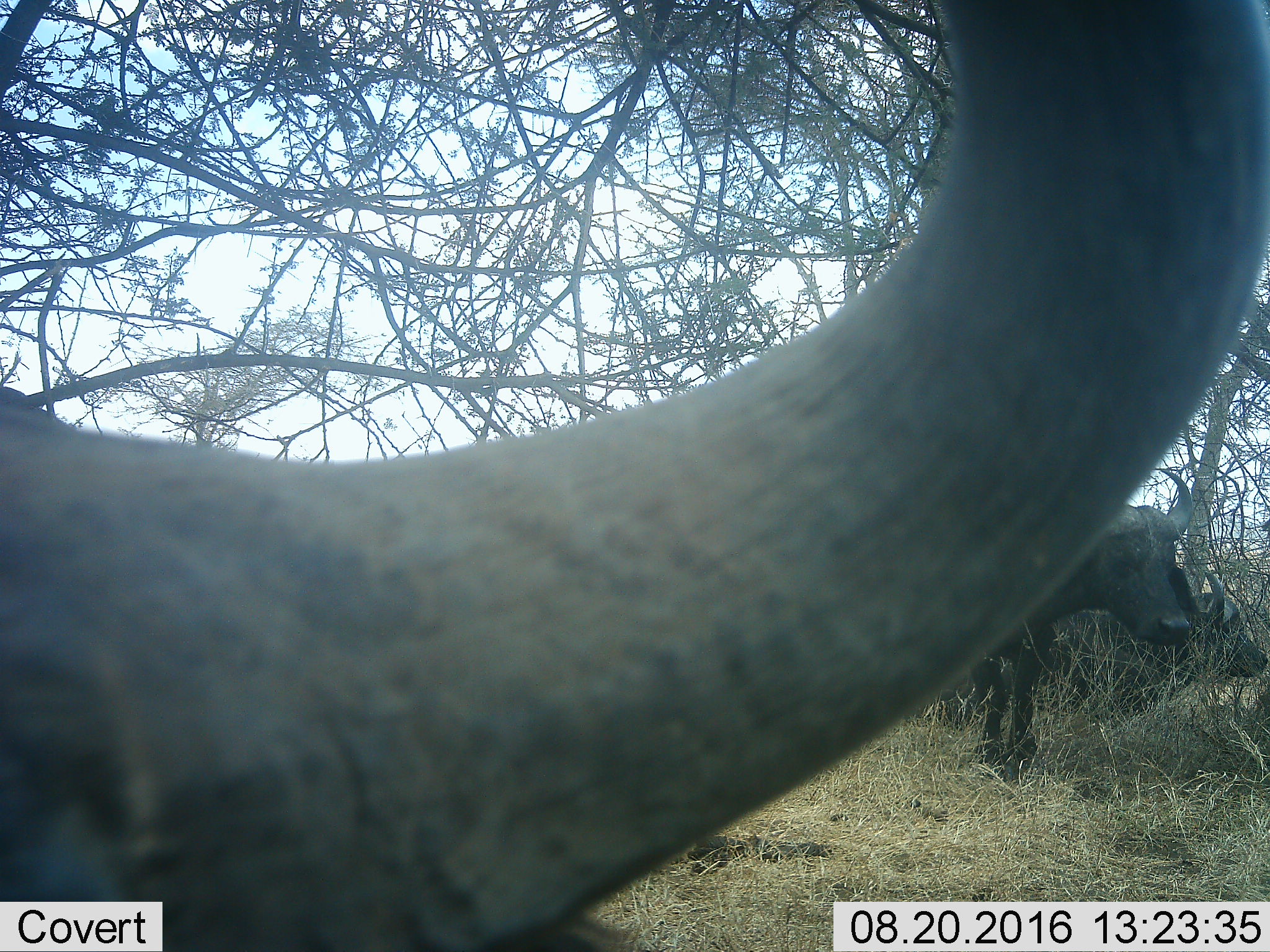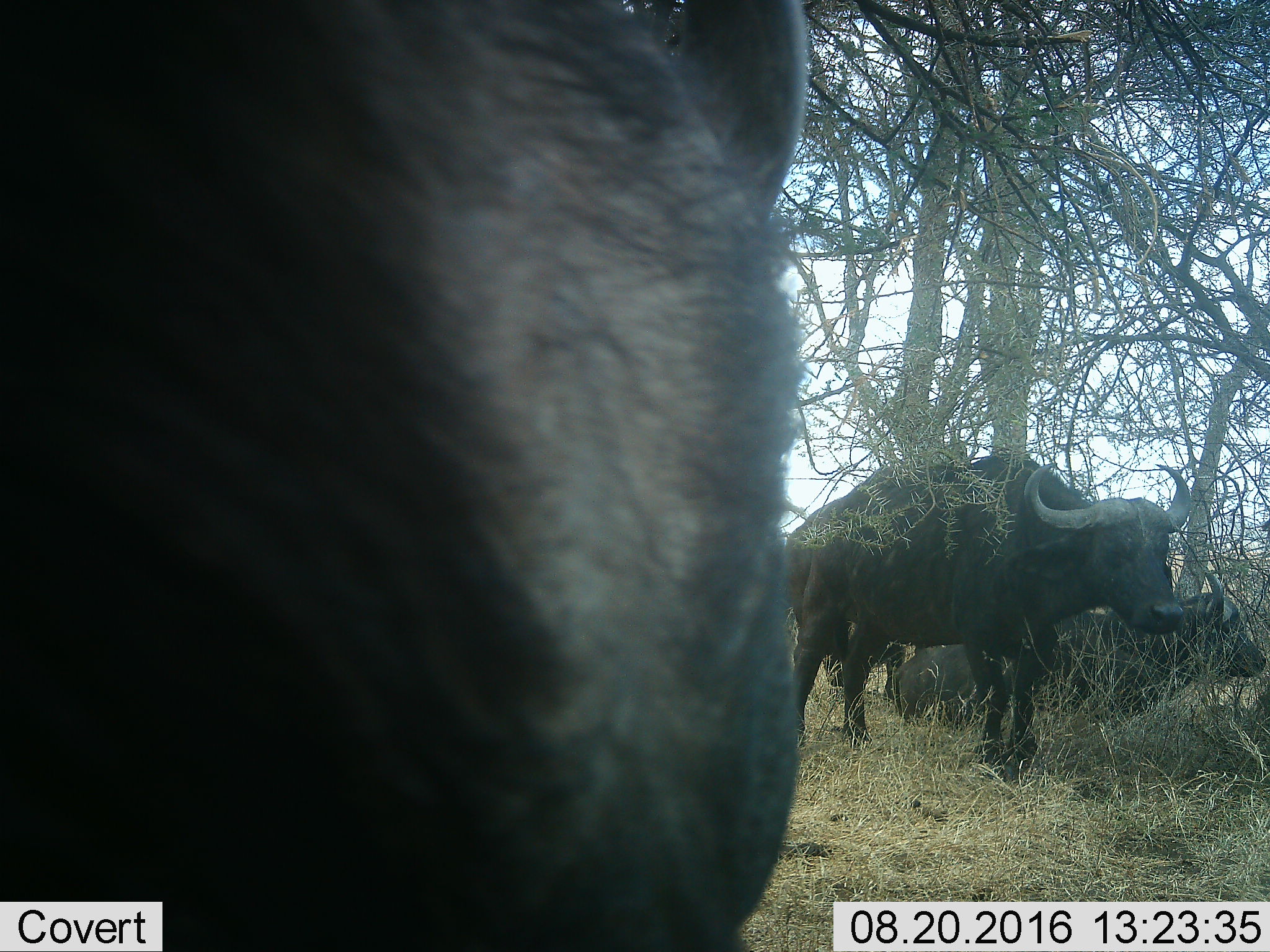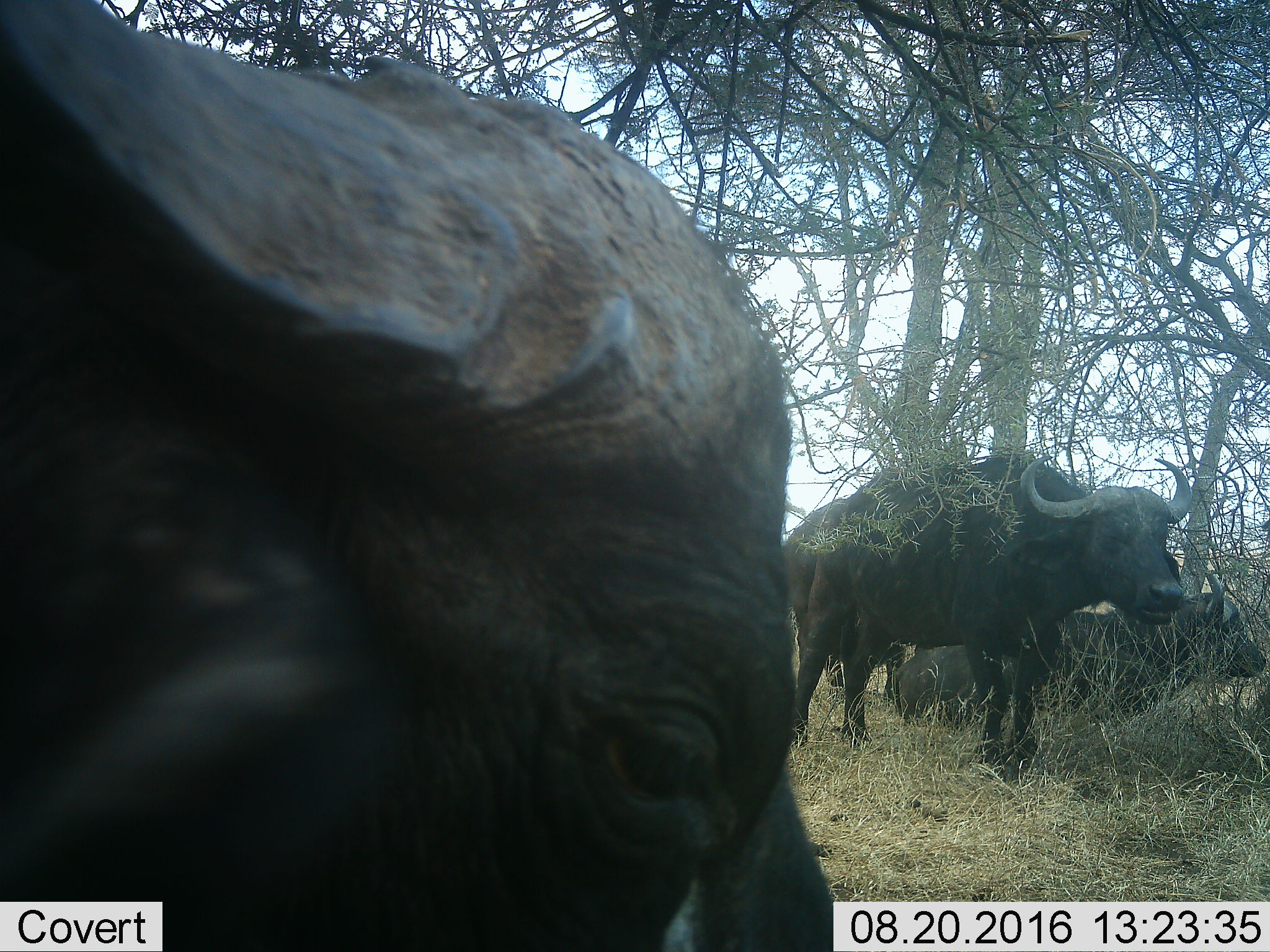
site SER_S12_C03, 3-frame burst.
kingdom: Animalia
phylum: Chordata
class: Mammalia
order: Artiodactyla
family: Bovidae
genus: Syncerus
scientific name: Syncerus caffer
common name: african buffalo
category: buffalo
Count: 3.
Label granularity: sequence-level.